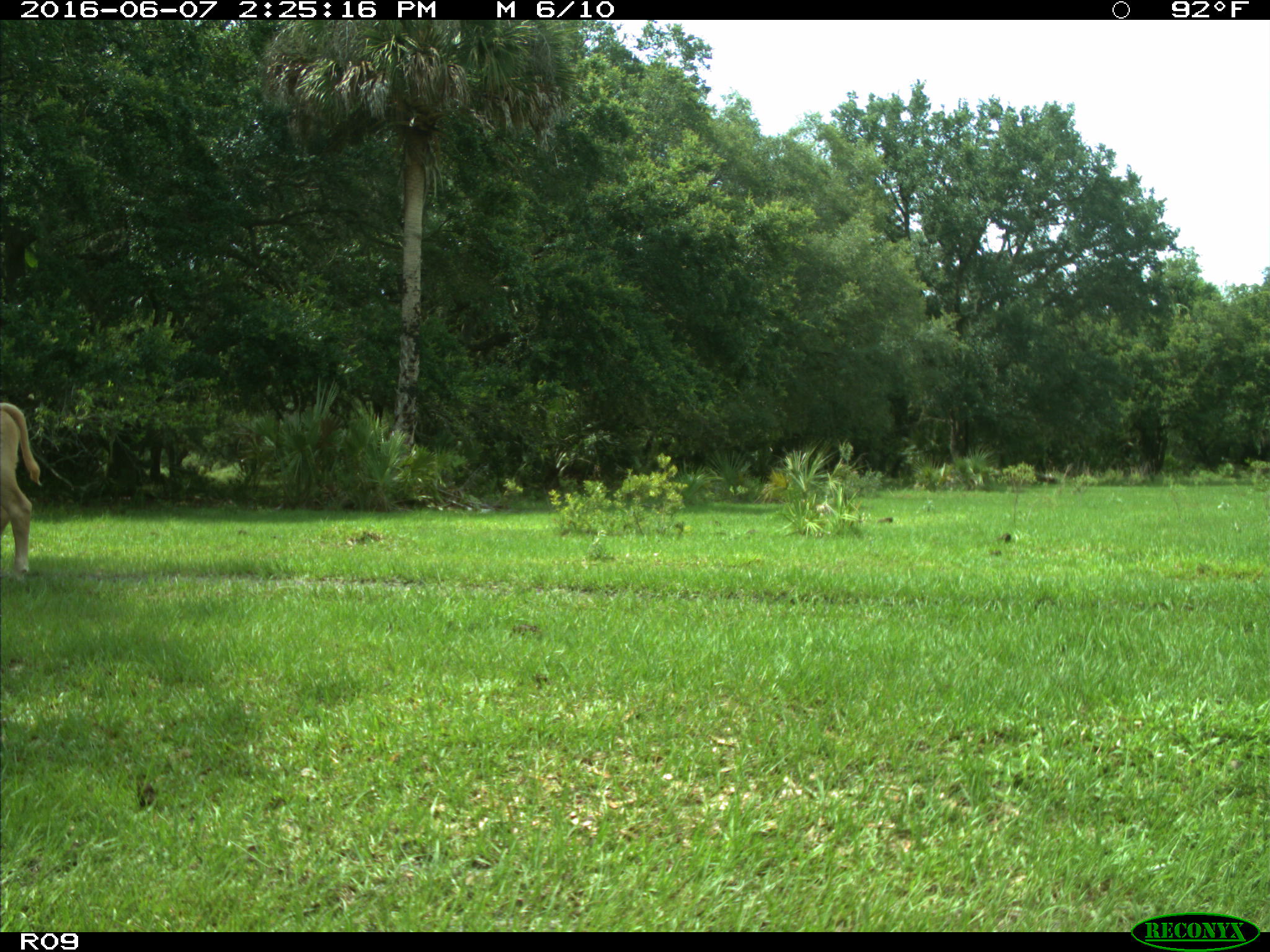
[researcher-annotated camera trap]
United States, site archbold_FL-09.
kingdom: Animalia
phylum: Chordata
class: Mammalia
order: Artiodactyla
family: Bovidae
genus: Bos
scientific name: Bos taurus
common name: domestic cow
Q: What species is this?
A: Bos taurus (domestic cow).